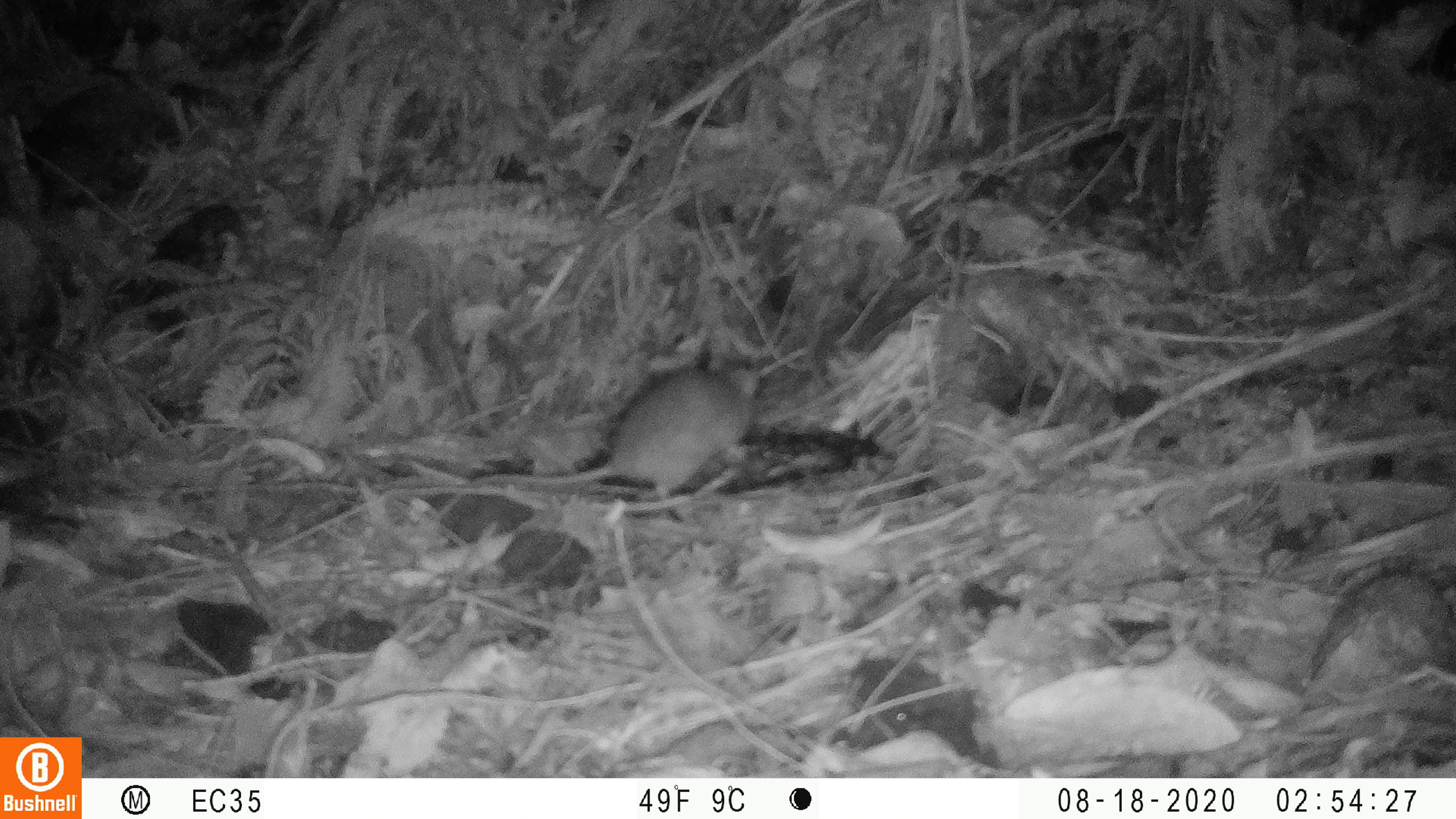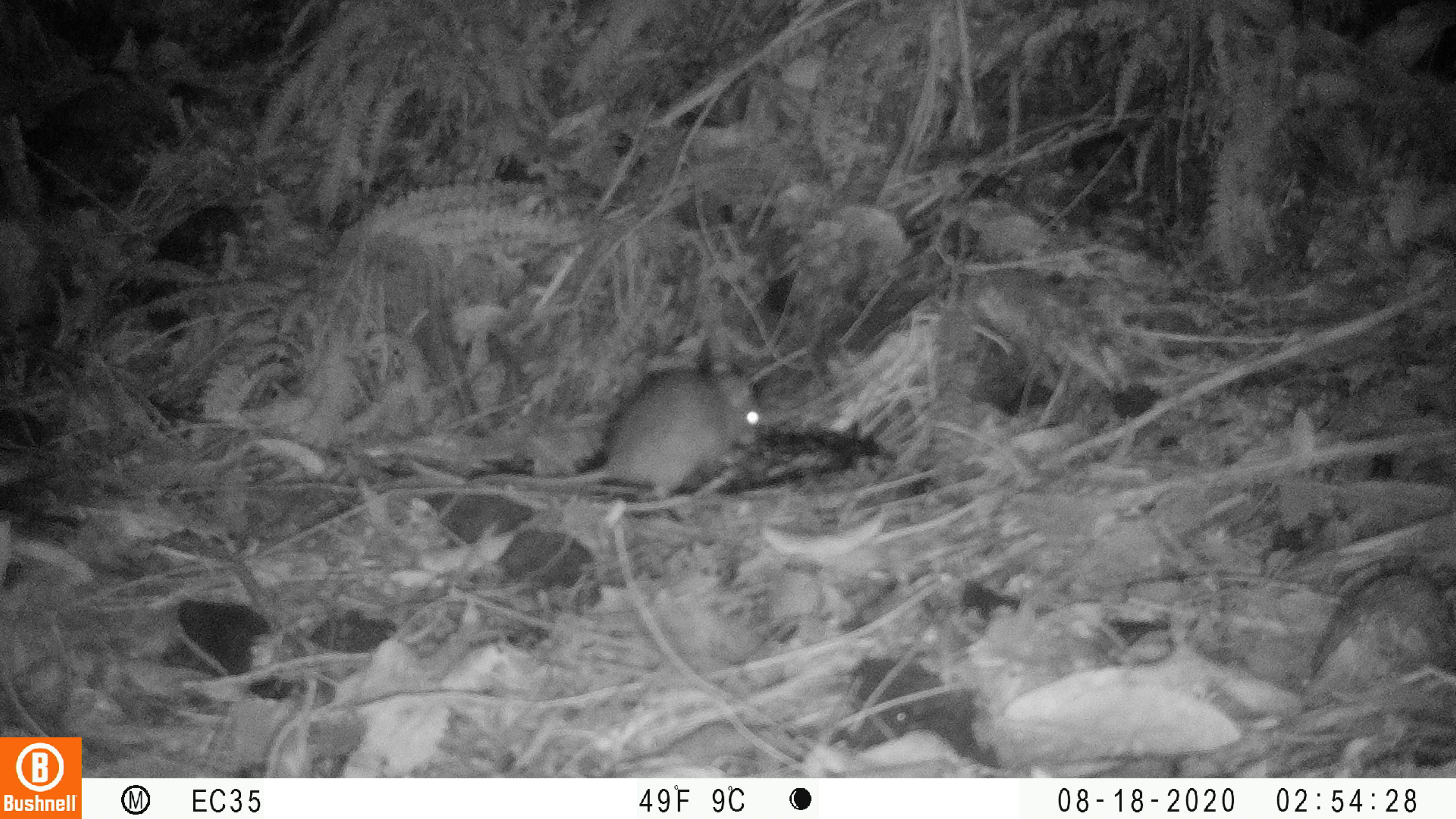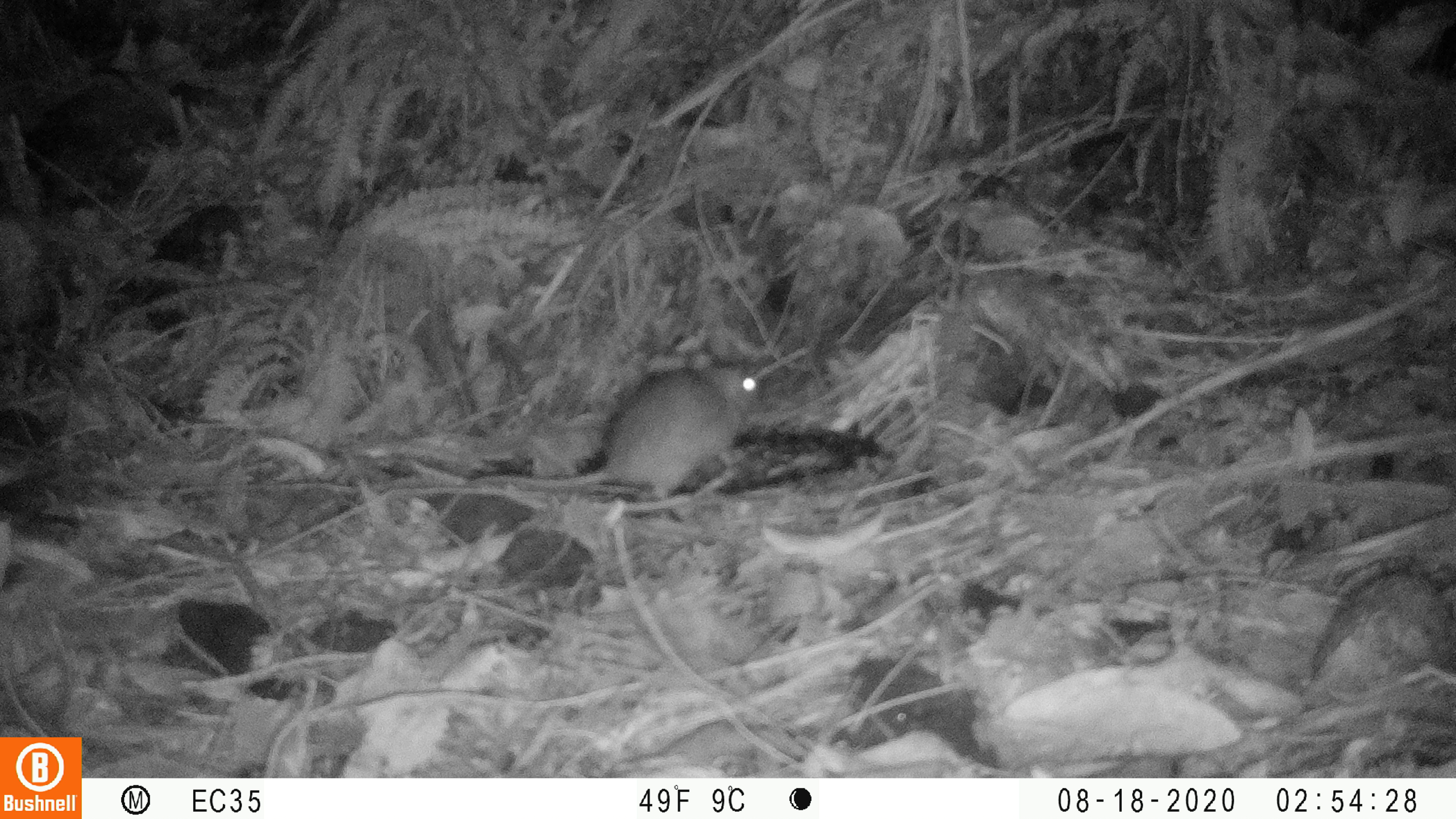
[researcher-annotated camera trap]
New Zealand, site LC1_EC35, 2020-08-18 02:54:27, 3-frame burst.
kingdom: Animalia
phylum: Chordata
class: Mammalia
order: Rodentia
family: Muridae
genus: Rattus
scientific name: Rattus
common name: rat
Rat (Rattus).